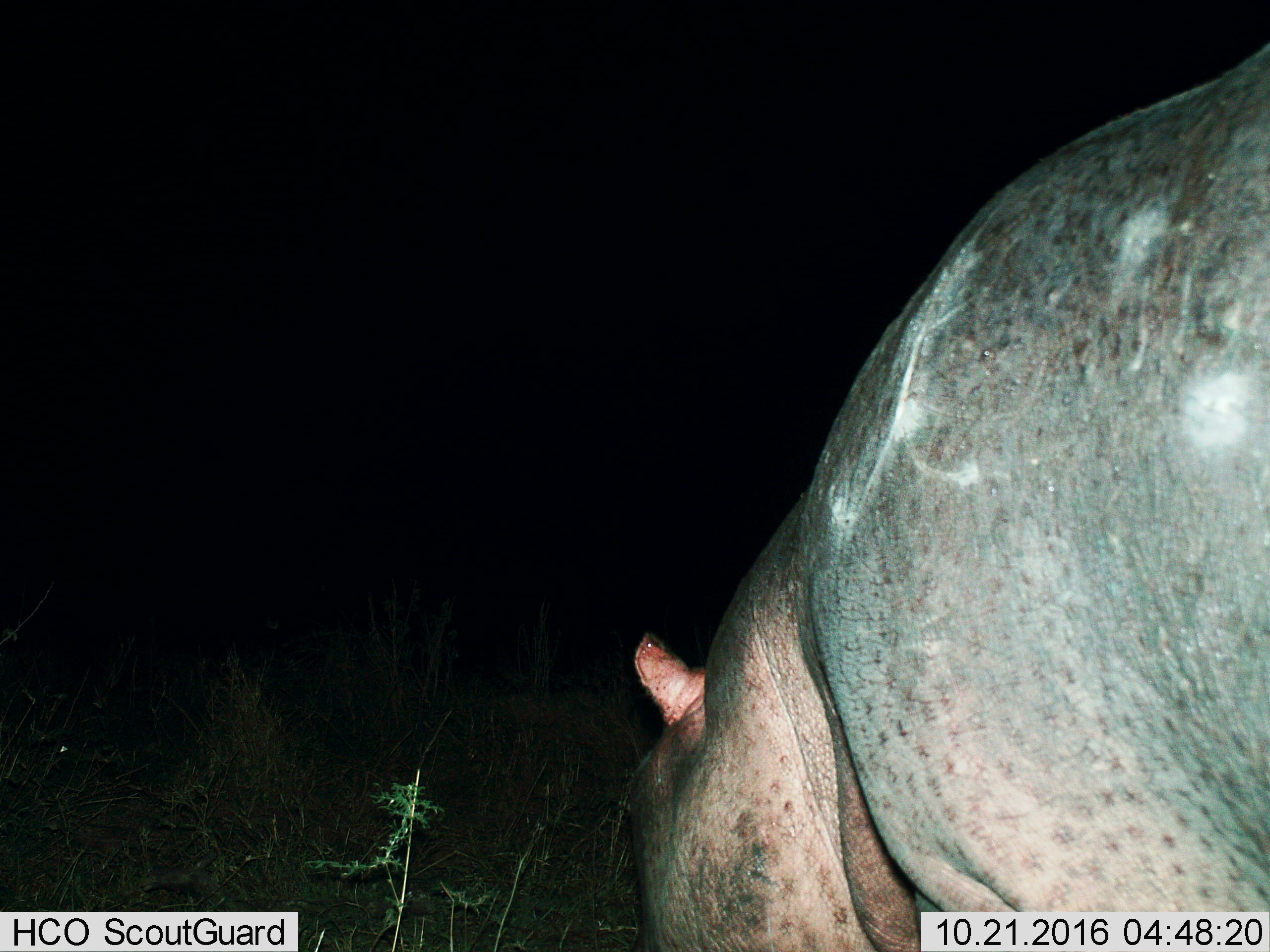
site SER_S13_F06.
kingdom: Animalia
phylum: Chordata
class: Mammalia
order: Artiodactyla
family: Hippopotamidae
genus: Hippopotamus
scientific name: Hippopotamus amphibius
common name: hippopotamus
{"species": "hippopotamus (Hippopotamus amphibius)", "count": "1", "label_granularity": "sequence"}